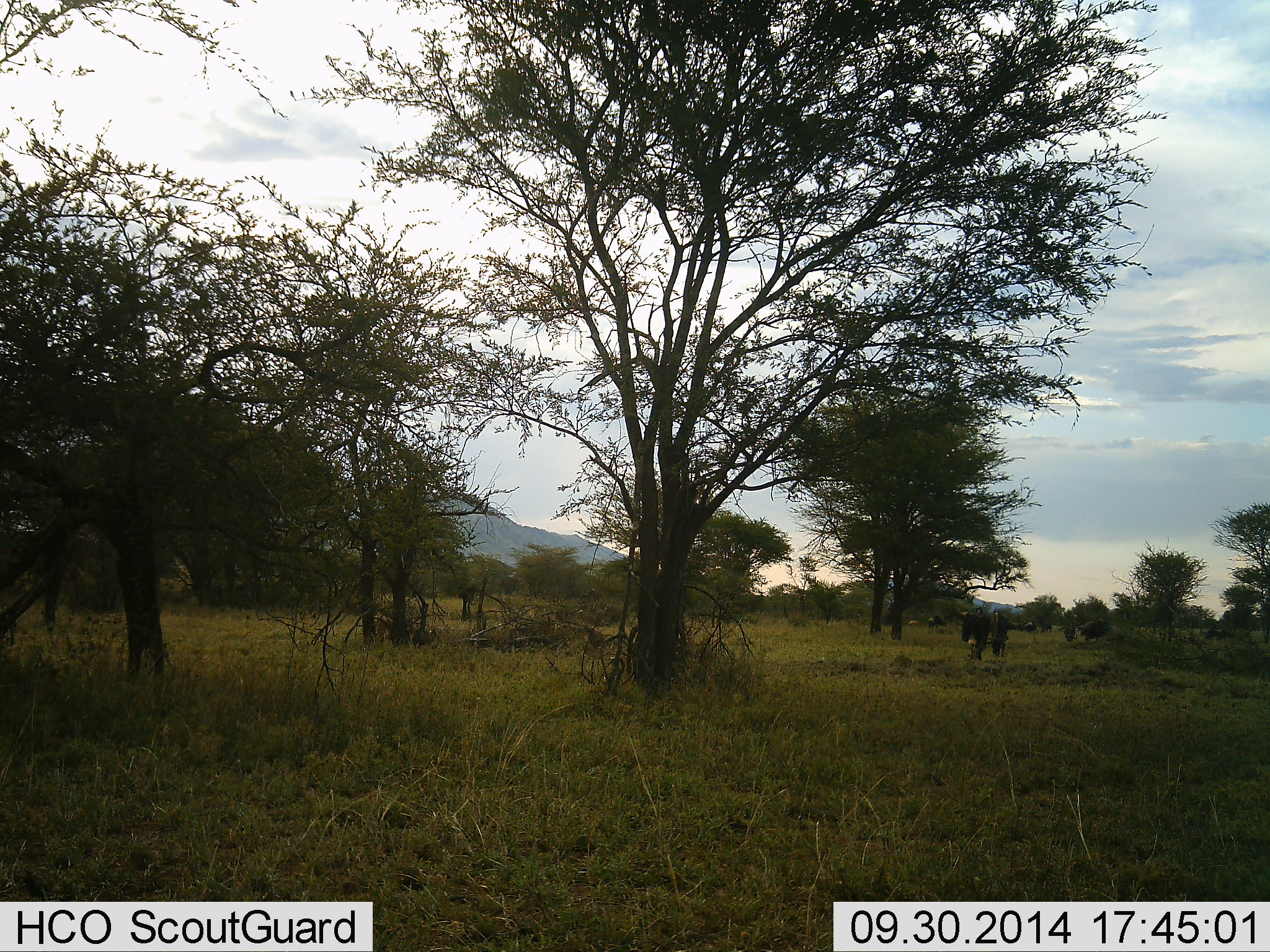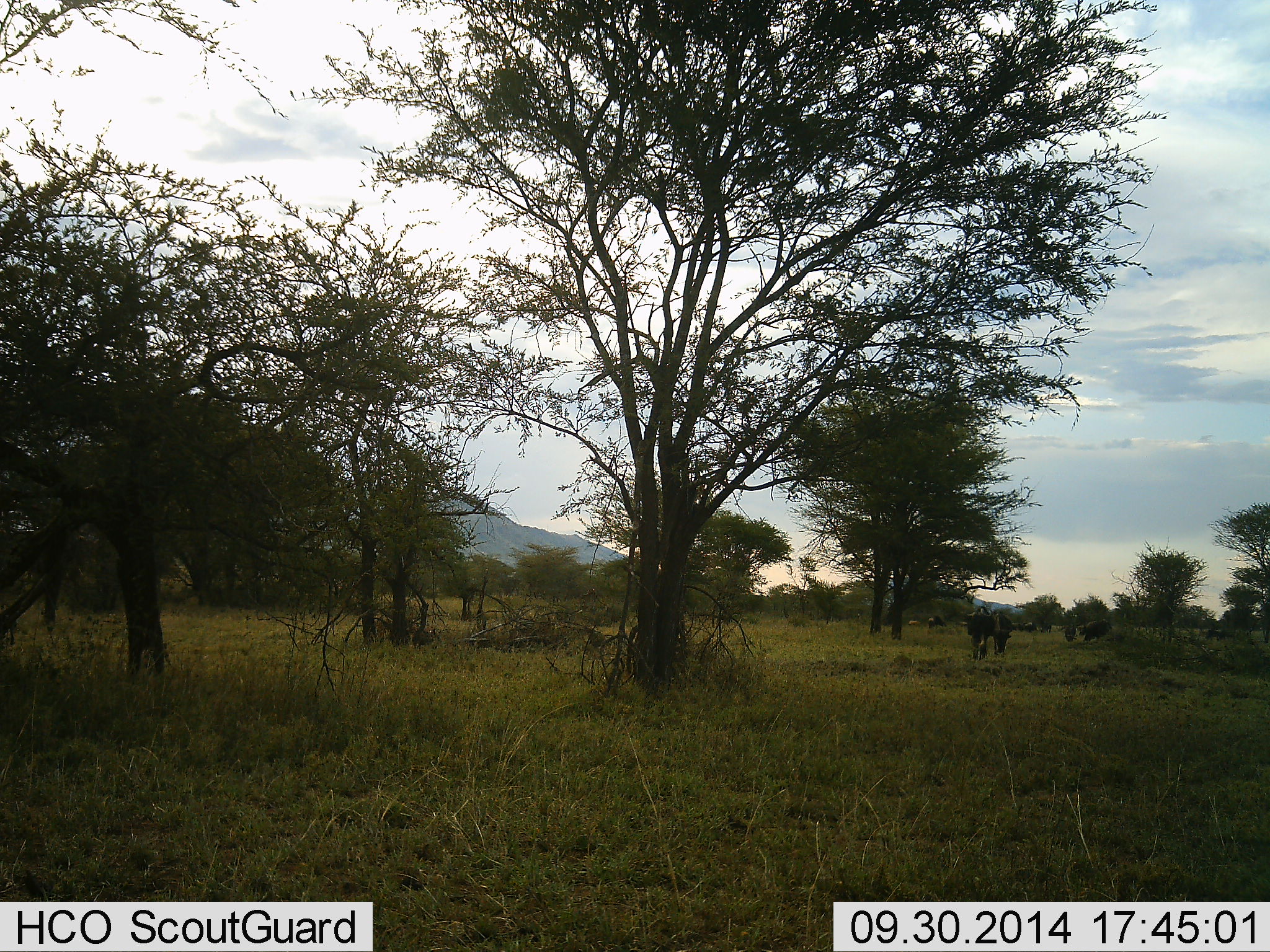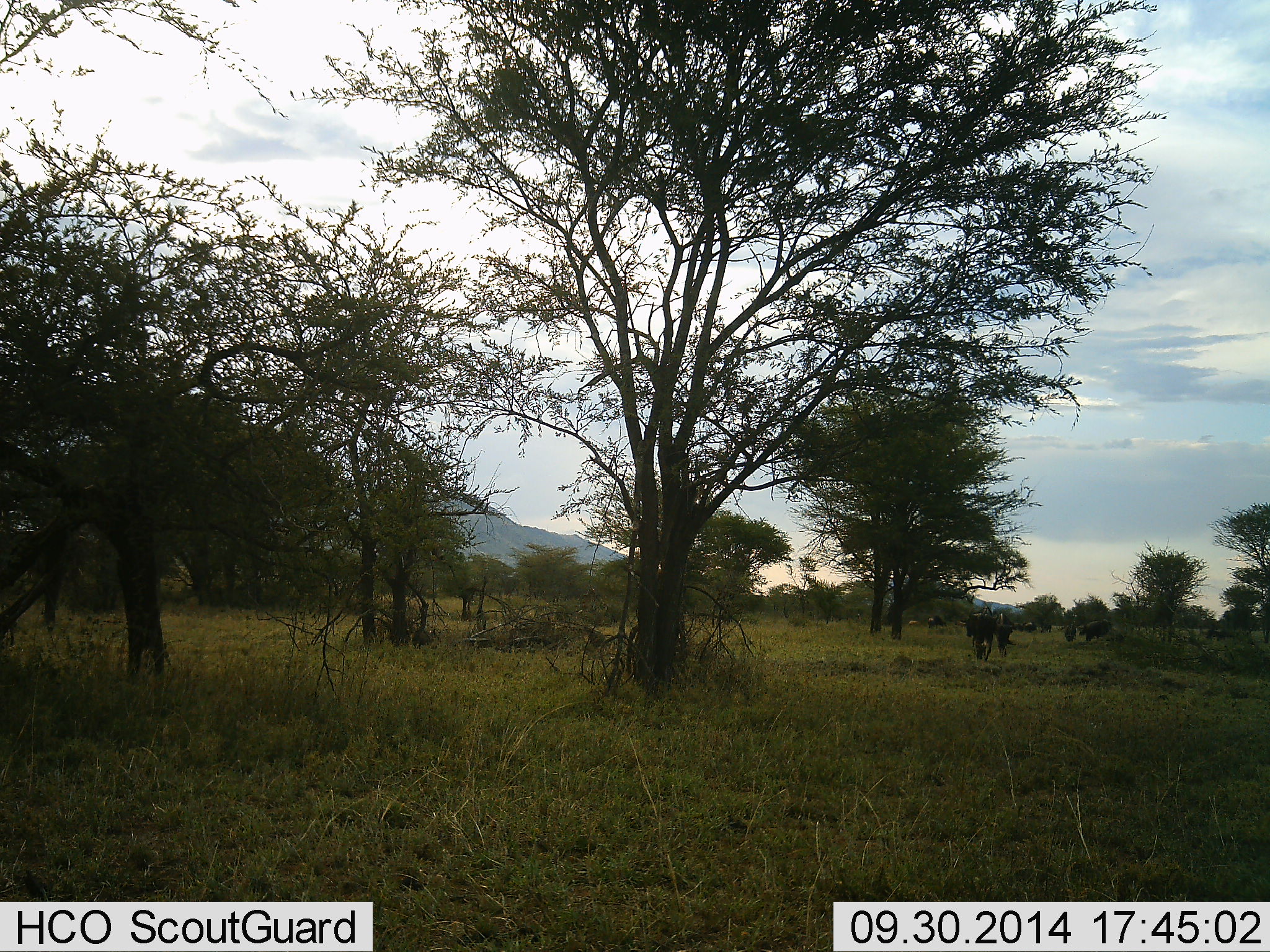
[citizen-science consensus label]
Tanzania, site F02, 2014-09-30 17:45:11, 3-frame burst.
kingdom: Animalia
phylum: Chordata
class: Mammalia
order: Artiodactyla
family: Bovidae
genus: Connochaetes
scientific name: Connochaetes taurinus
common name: blue wildebeest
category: wildebeest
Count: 4.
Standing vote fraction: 55%.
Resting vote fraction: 0%.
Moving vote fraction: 55%.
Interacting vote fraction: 0%.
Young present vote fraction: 0%.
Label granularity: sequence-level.